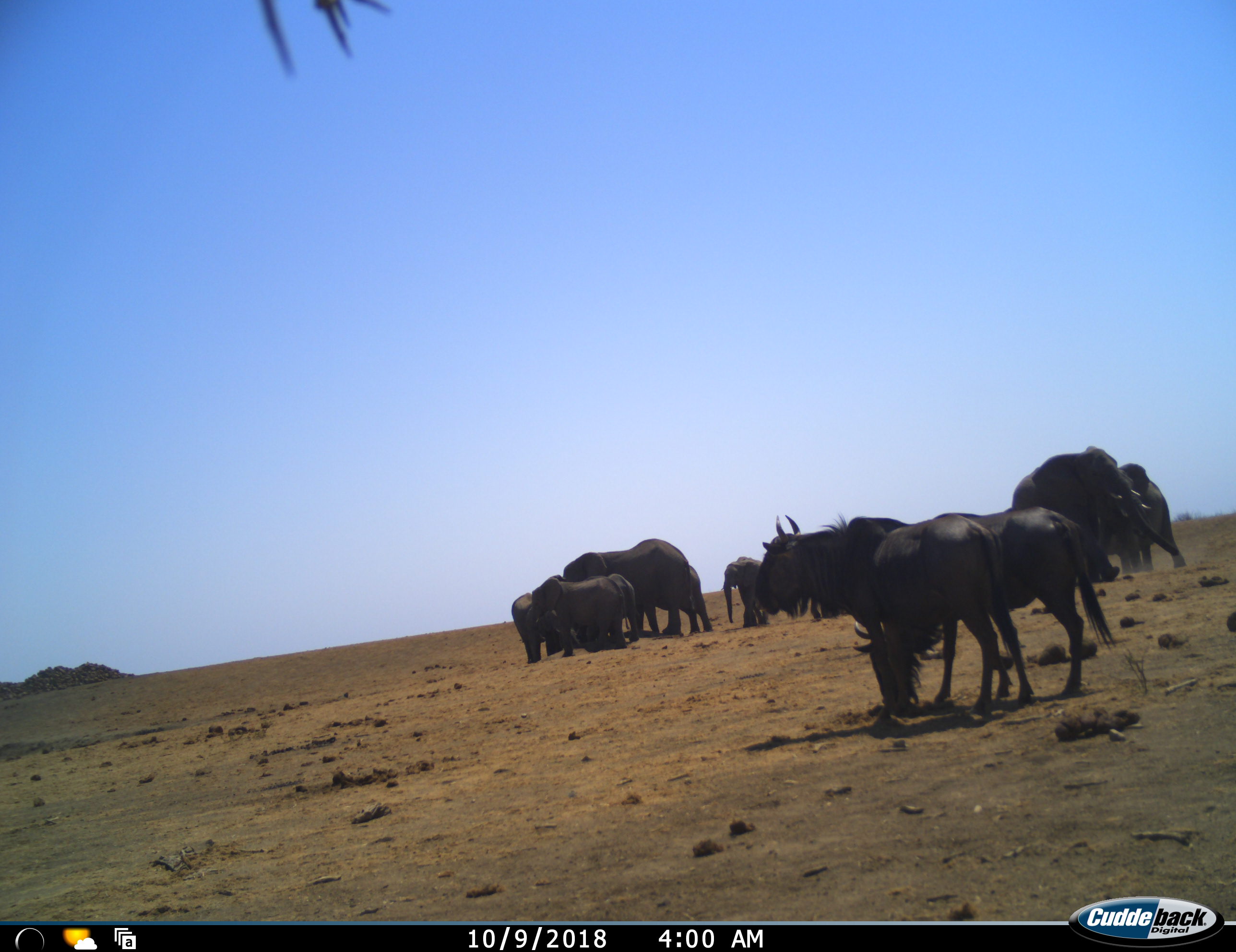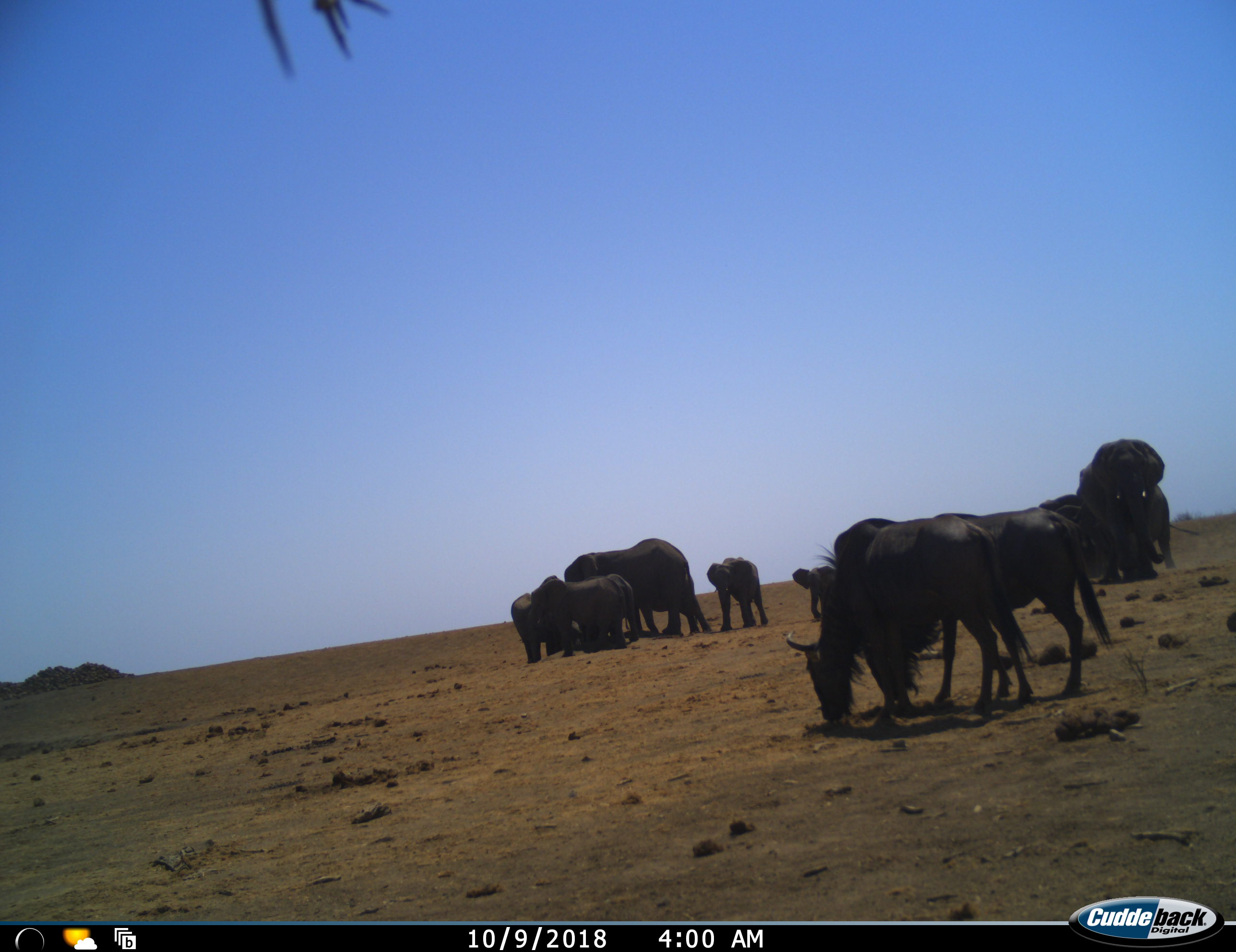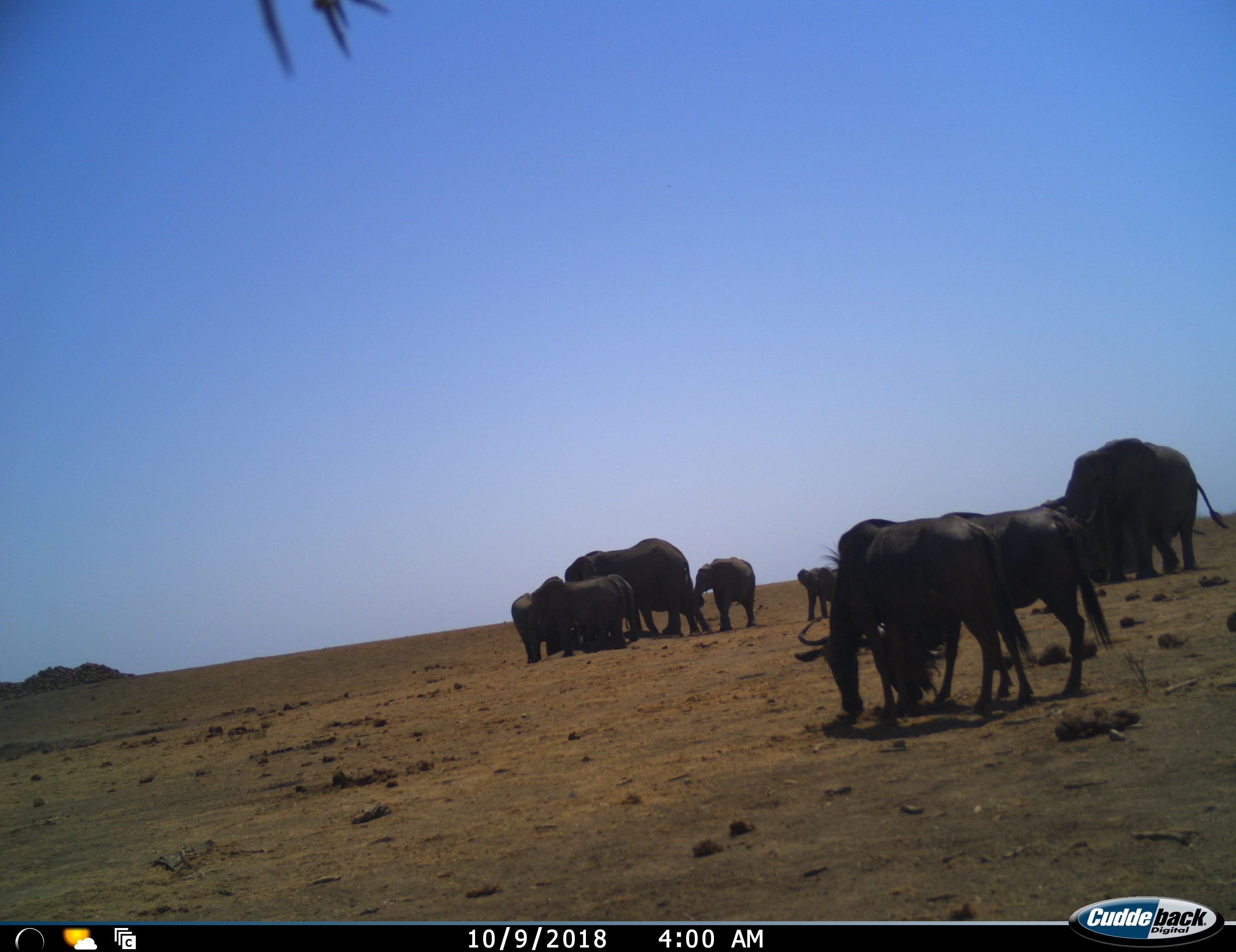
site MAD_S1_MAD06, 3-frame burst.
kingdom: Animalia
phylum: Chordata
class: Mammalia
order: Proboscidea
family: Elephantidae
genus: Loxodonta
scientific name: Loxodonta africana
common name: african bush elephant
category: elephant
Elephant (african bush elephant) (Loxodonta africana), count 7. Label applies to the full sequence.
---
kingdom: Animalia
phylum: Chordata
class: Mammalia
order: Artiodactyla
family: Bovidae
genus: Connochaetes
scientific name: Connochaetes taurinus taurinus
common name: blue wildebeest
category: wildebeestblue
Wildebeestblue (blue wildebeest) (Connochaetes taurinus taurinus), count 2. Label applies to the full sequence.